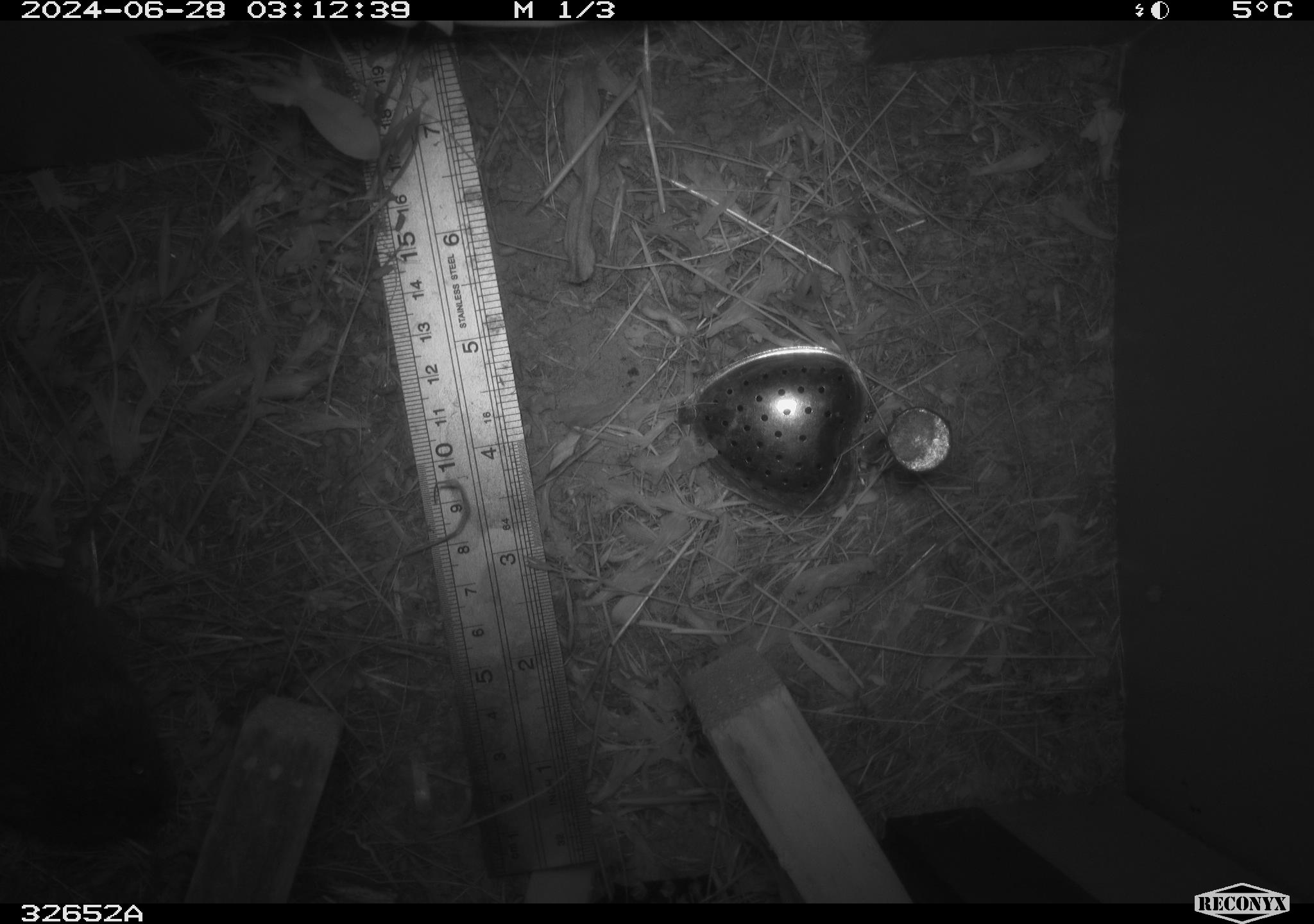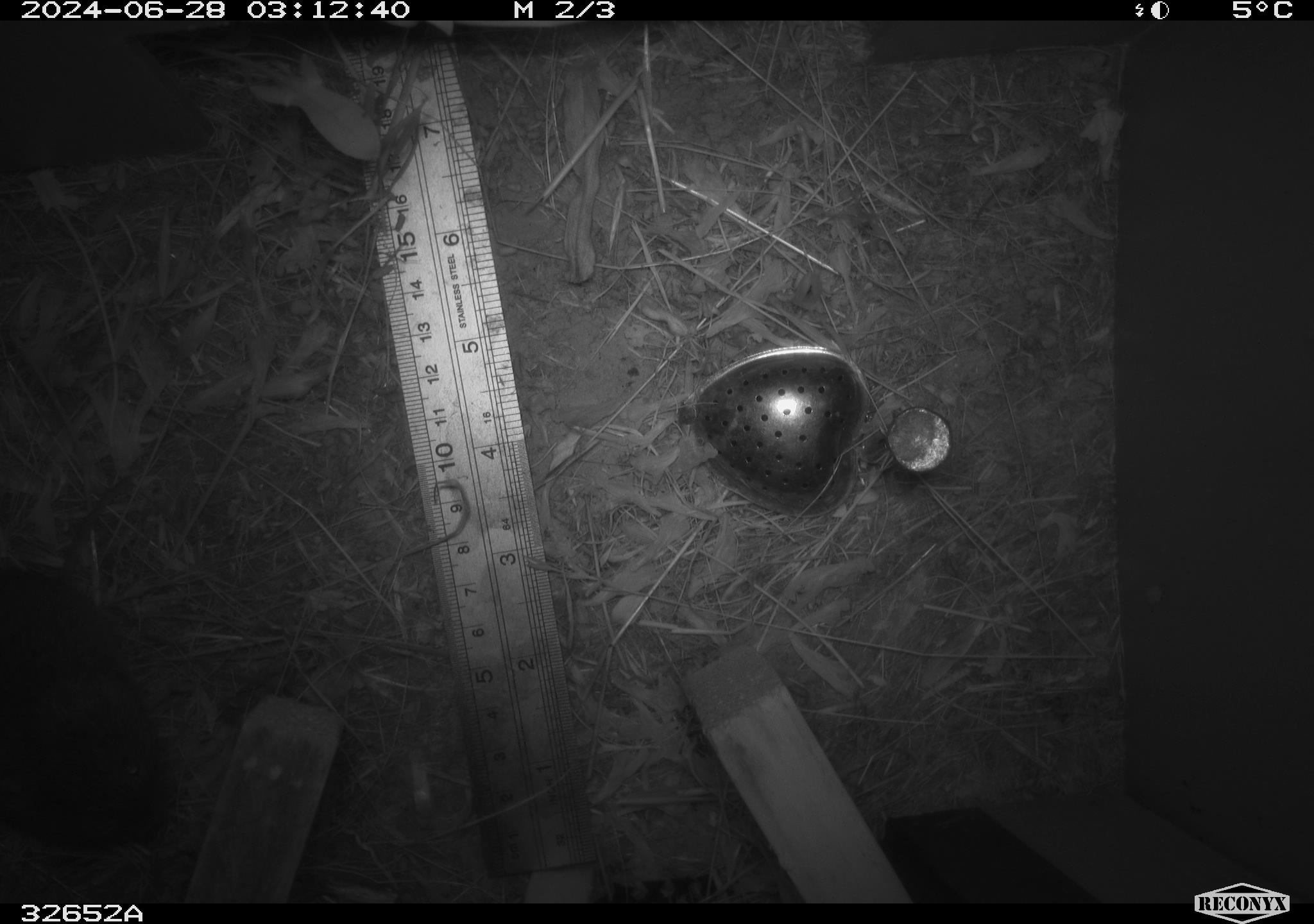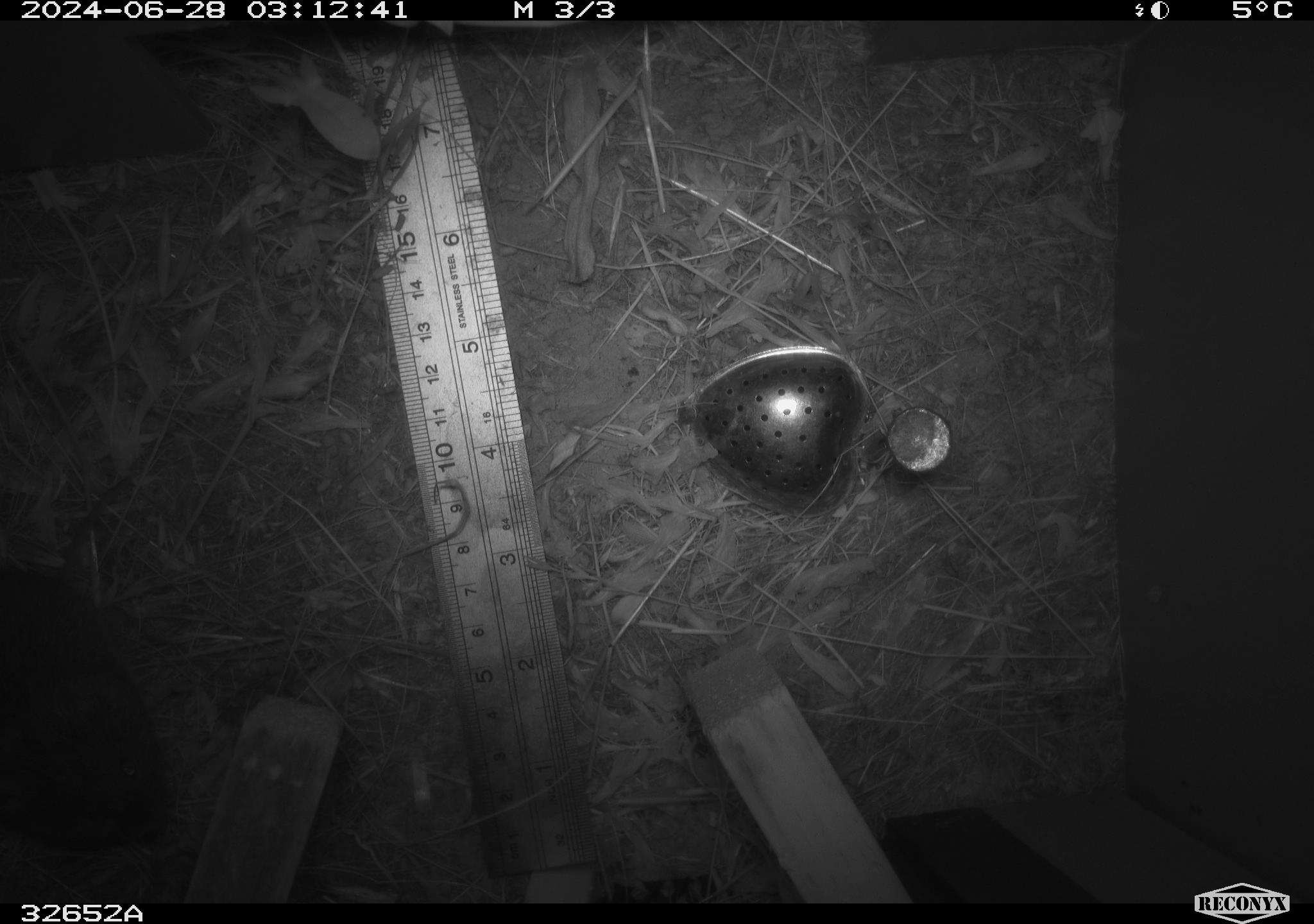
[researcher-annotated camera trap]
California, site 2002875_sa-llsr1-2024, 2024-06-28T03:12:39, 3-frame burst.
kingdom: Animalia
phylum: Chordata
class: Mammalia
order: Rodentia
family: Cricetidae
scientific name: Arvicolinae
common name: voles, lemmings, and muskrats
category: arvicolinae subfamily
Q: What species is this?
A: Arvicolinae subfamily (voles, lemmings, and muskrats) (Arvicolinae).